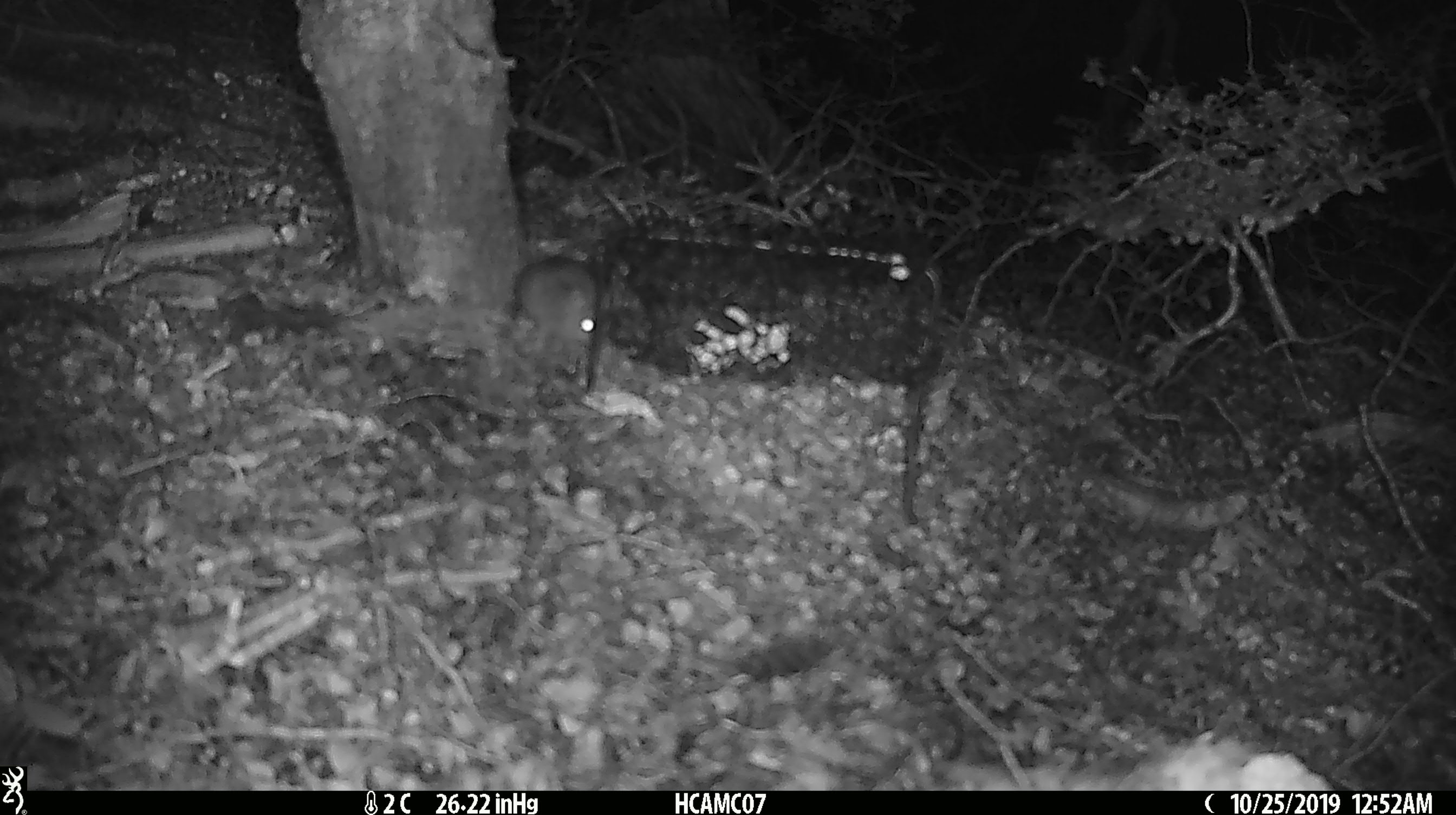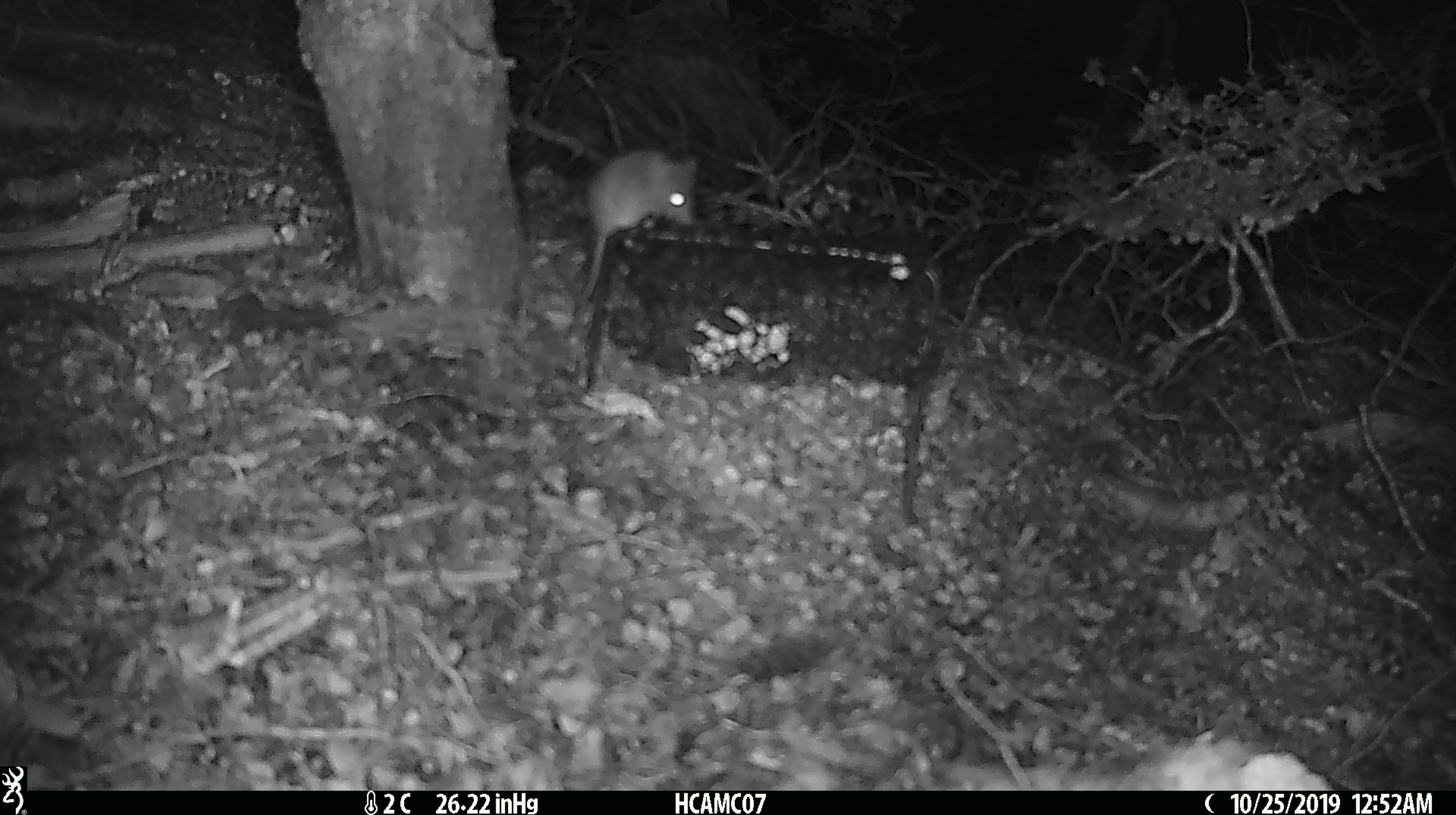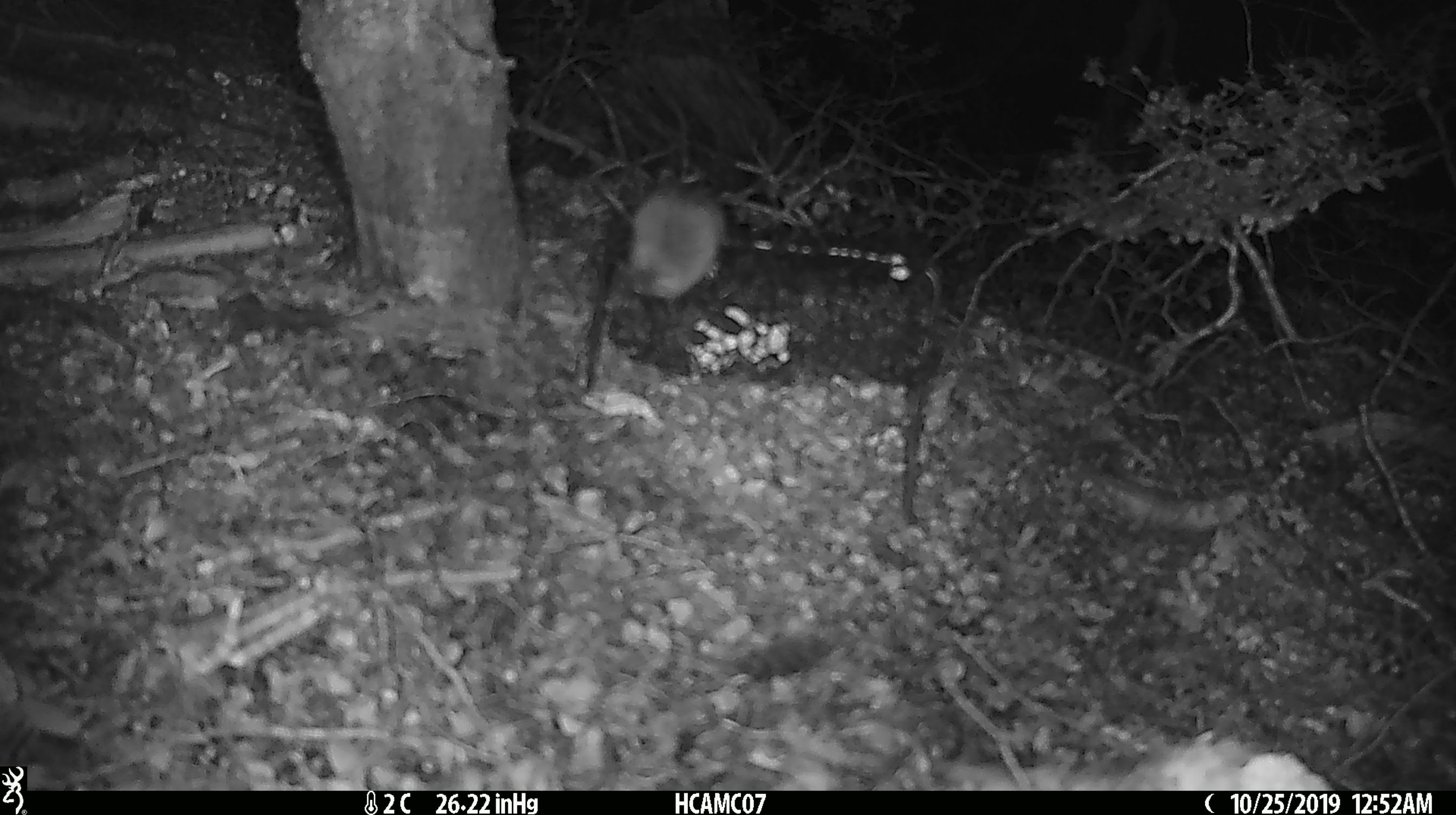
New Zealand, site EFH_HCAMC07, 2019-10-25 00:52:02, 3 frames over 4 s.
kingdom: Animalia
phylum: Chordata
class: Mammalia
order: Rodentia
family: Muridae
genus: Mus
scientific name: Mus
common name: mouse